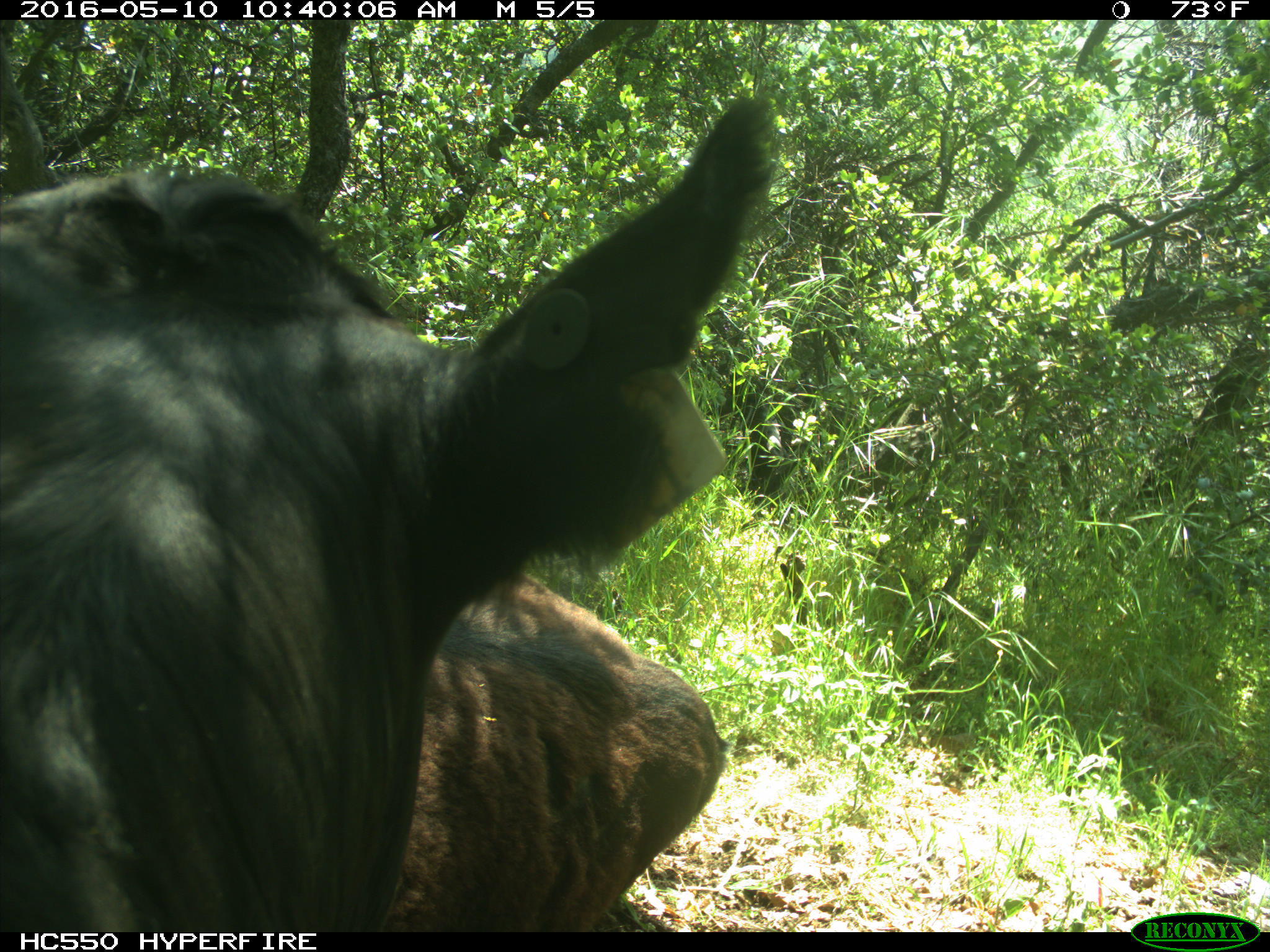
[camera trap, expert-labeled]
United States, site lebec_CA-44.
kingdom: Animalia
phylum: Chordata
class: Mammalia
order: Artiodactyla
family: Bovidae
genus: Bos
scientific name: Bos taurus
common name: domestic cow